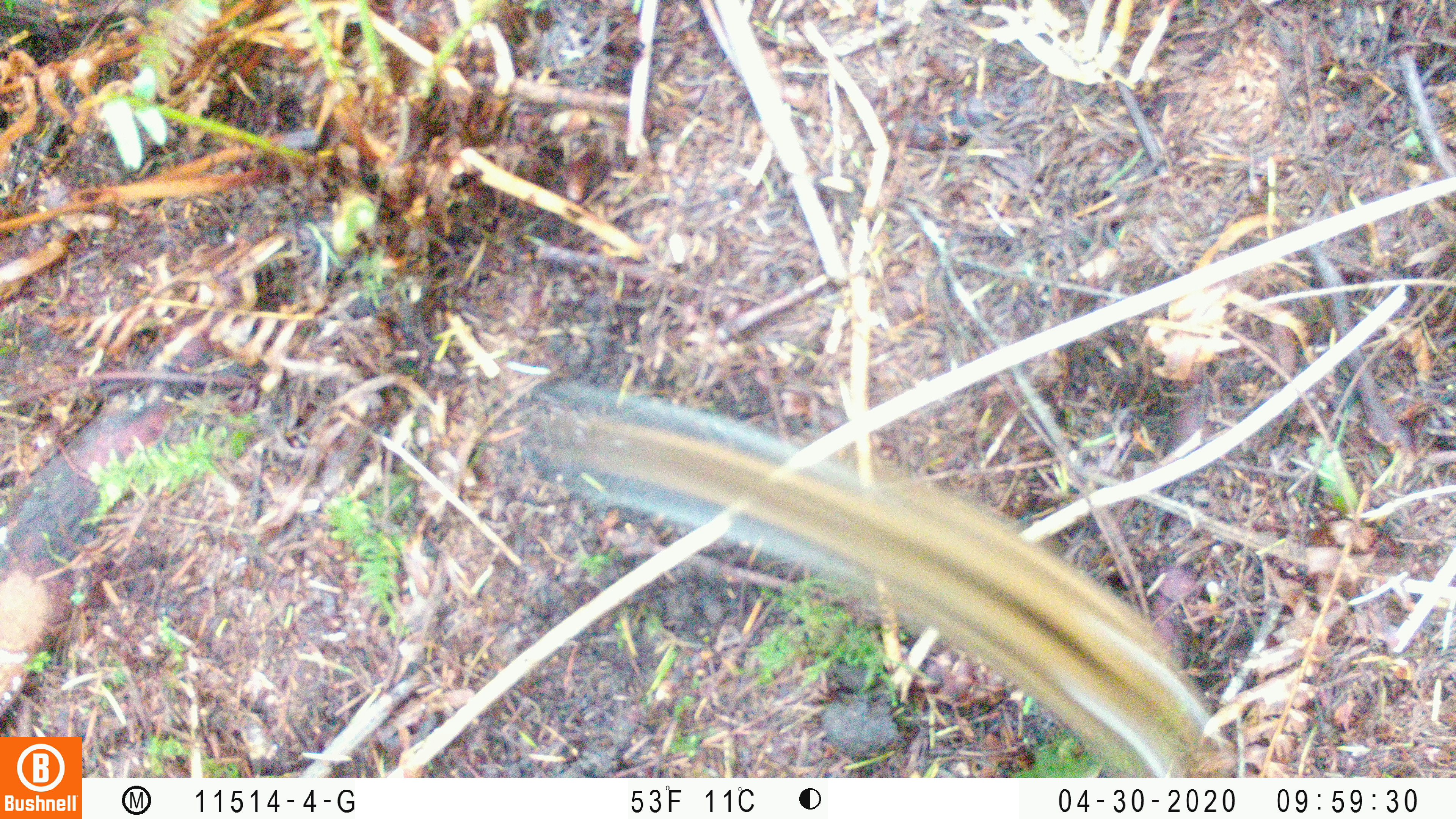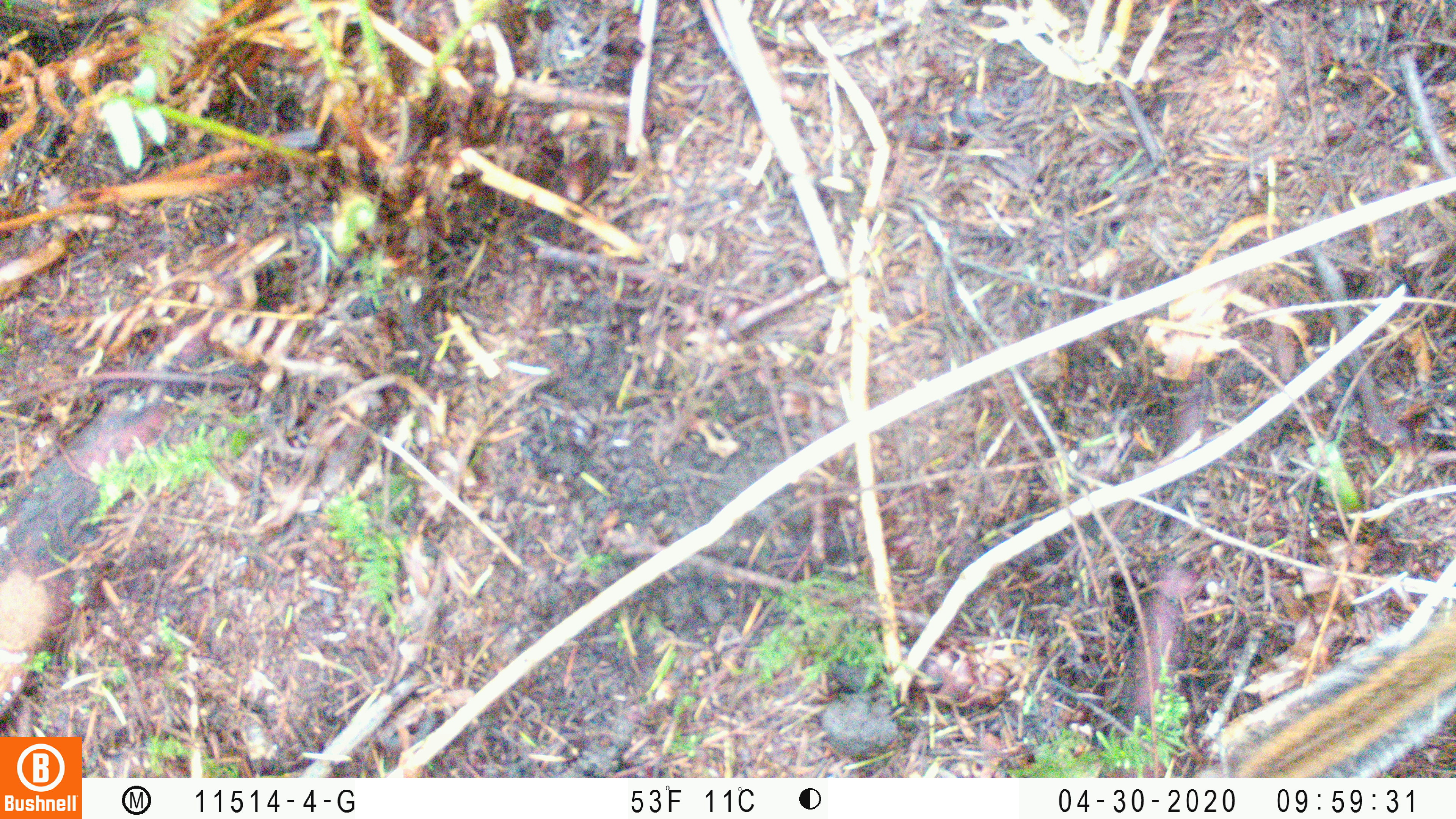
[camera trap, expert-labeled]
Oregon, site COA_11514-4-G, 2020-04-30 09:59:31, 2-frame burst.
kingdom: Animalia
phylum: Chordata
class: Mammalia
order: Rodentia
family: Sciuridae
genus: Neotamias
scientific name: Neotamias townsendii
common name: townsend's chipmunk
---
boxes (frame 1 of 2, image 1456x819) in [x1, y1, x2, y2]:
townsend's chipmunk: [527, 368, 1246, 772]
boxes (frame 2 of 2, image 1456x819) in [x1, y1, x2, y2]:
townsend's chipmunk: [1206, 567, 1453, 772]